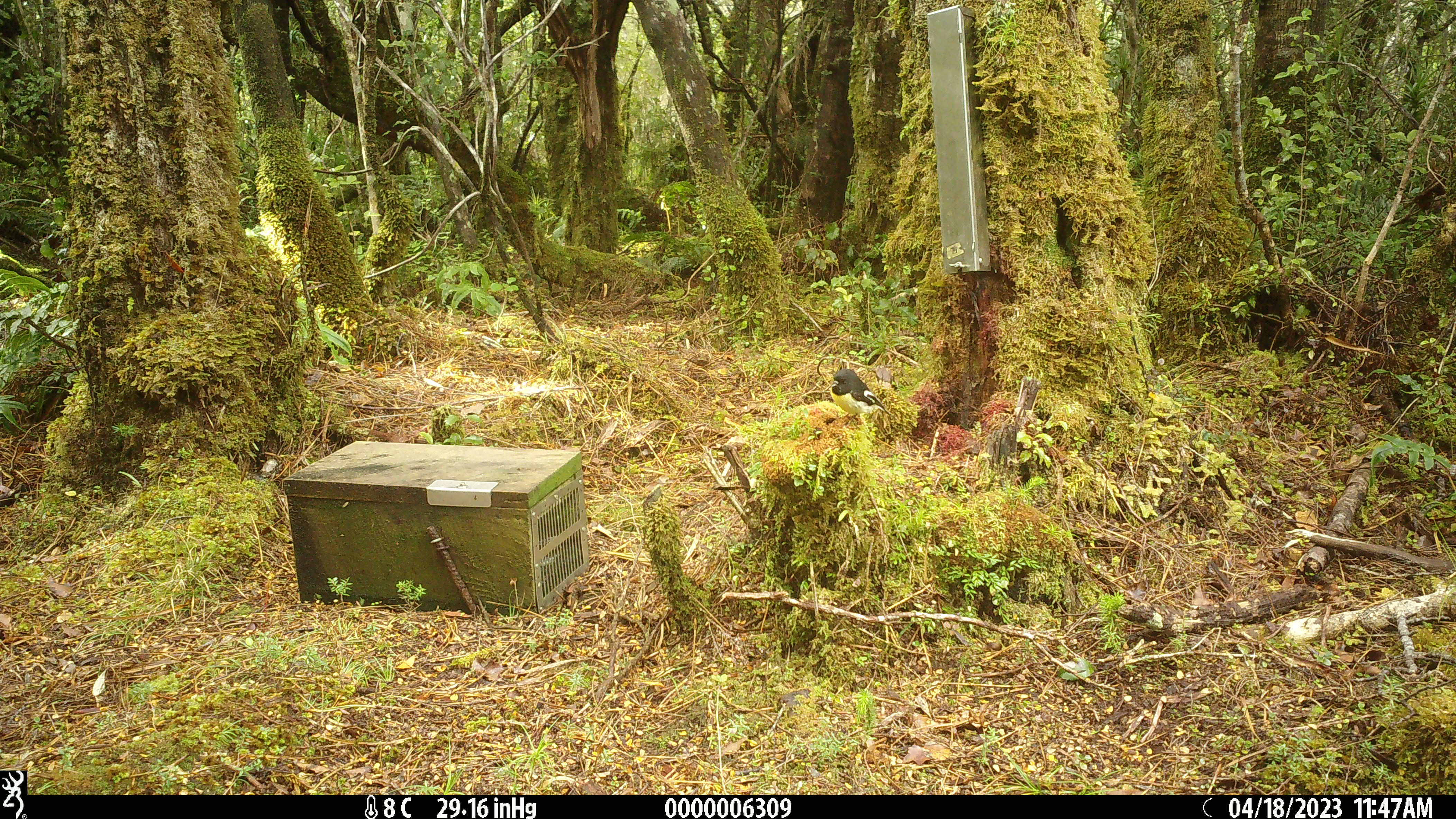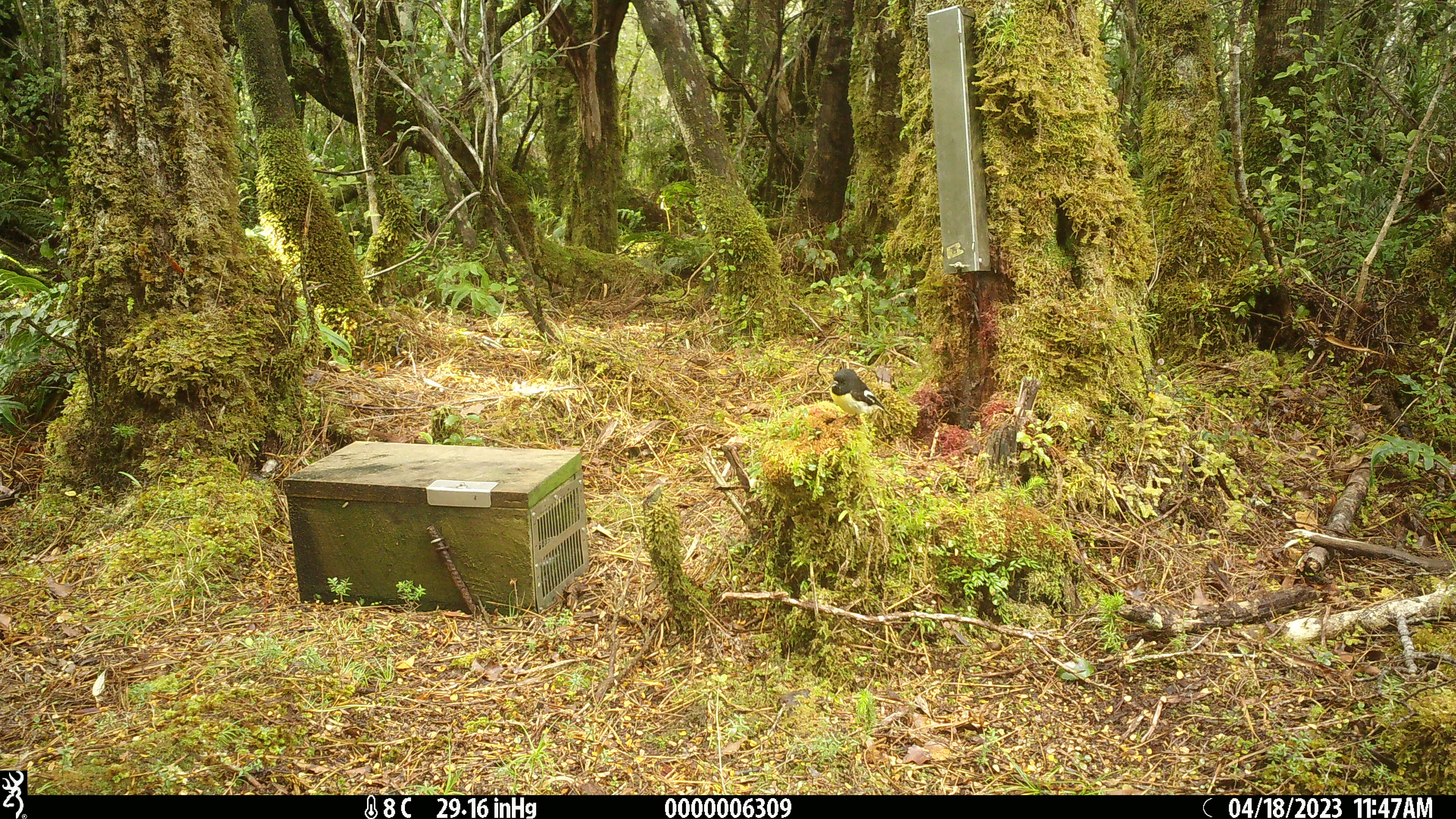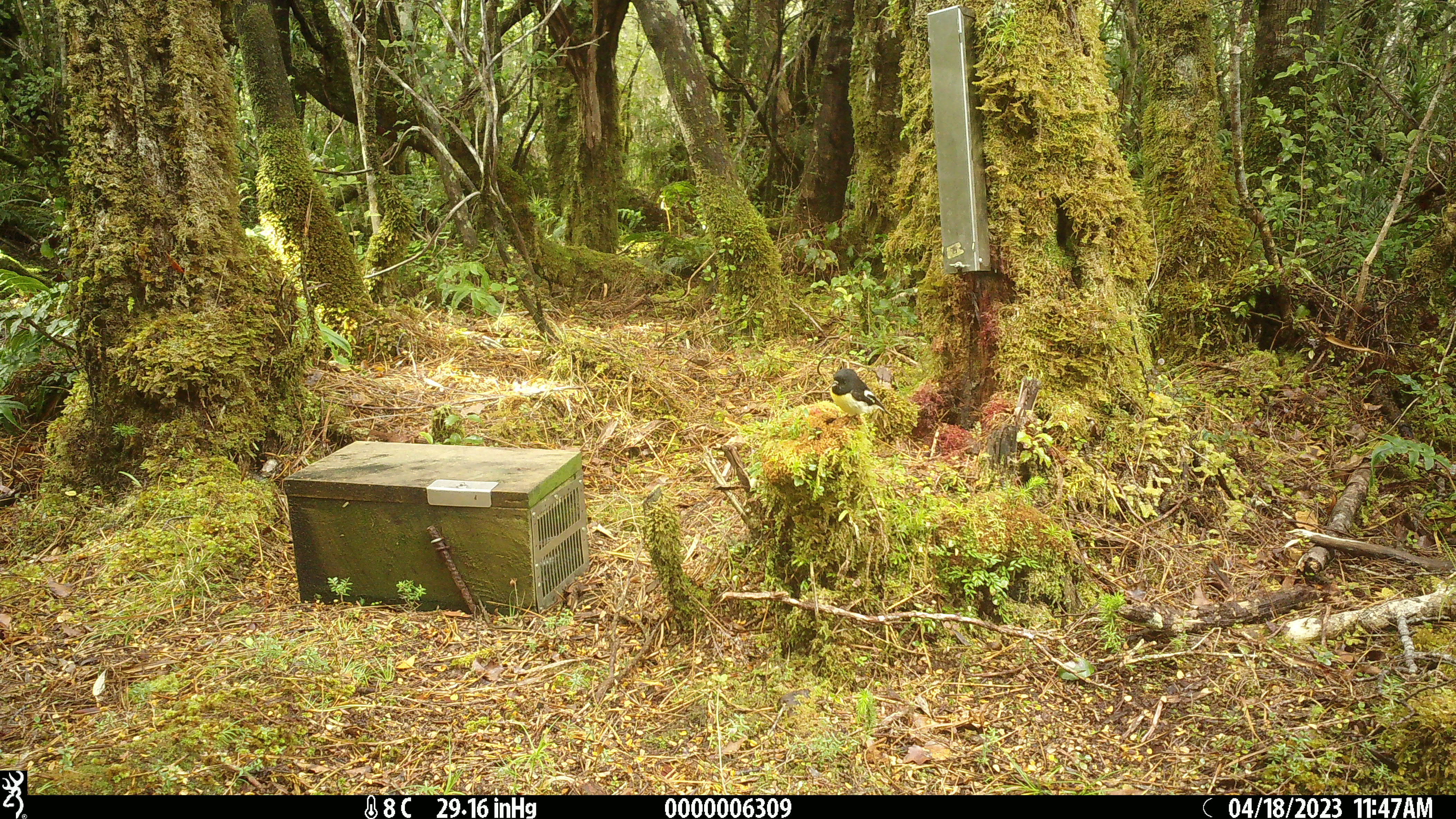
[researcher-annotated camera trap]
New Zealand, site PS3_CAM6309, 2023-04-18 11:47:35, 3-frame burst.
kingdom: Animalia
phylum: Chordata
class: Aves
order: Passeriformes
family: Petroicidae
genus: Petroica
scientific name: Petroica macrocephala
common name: tomtit